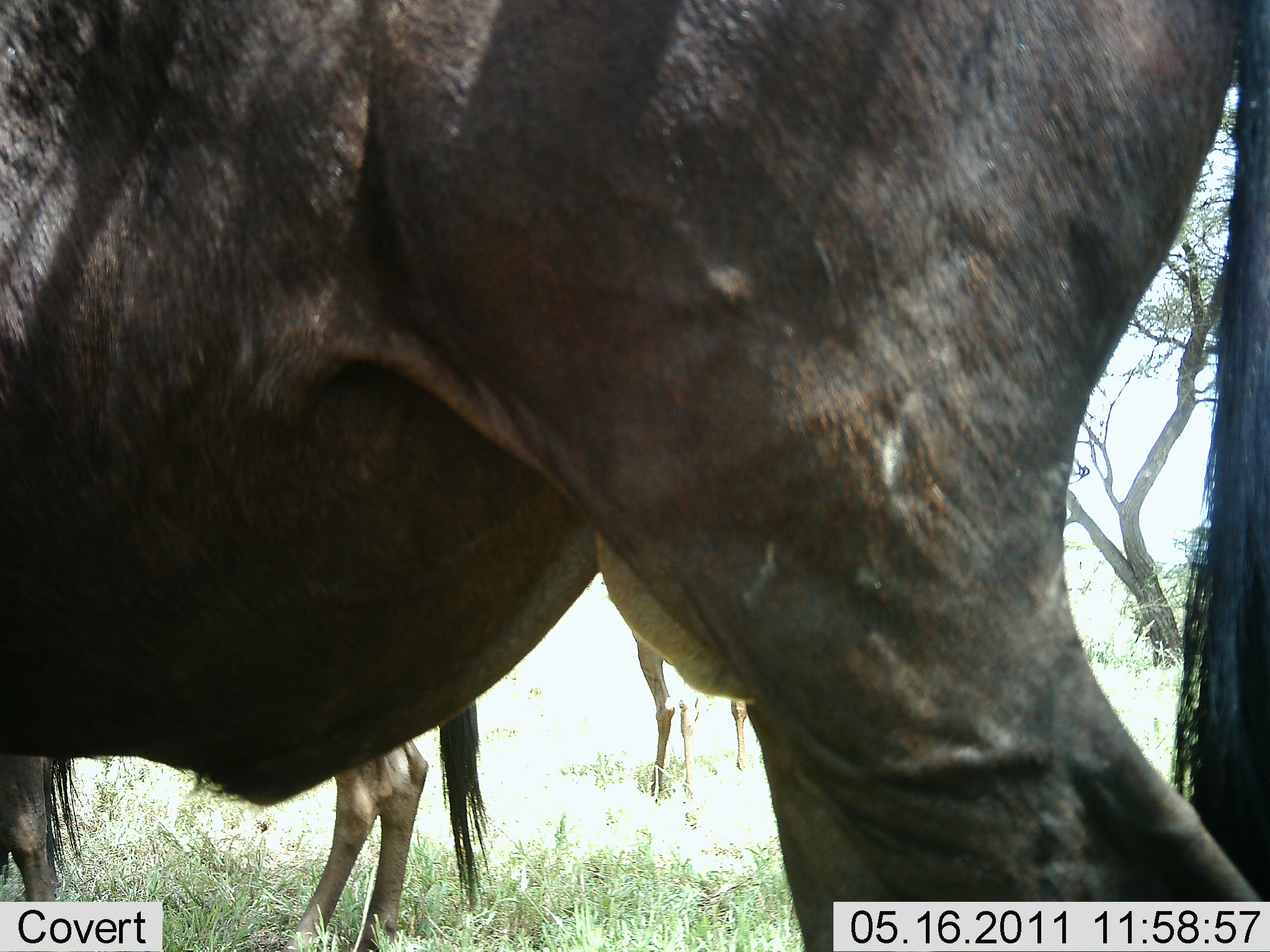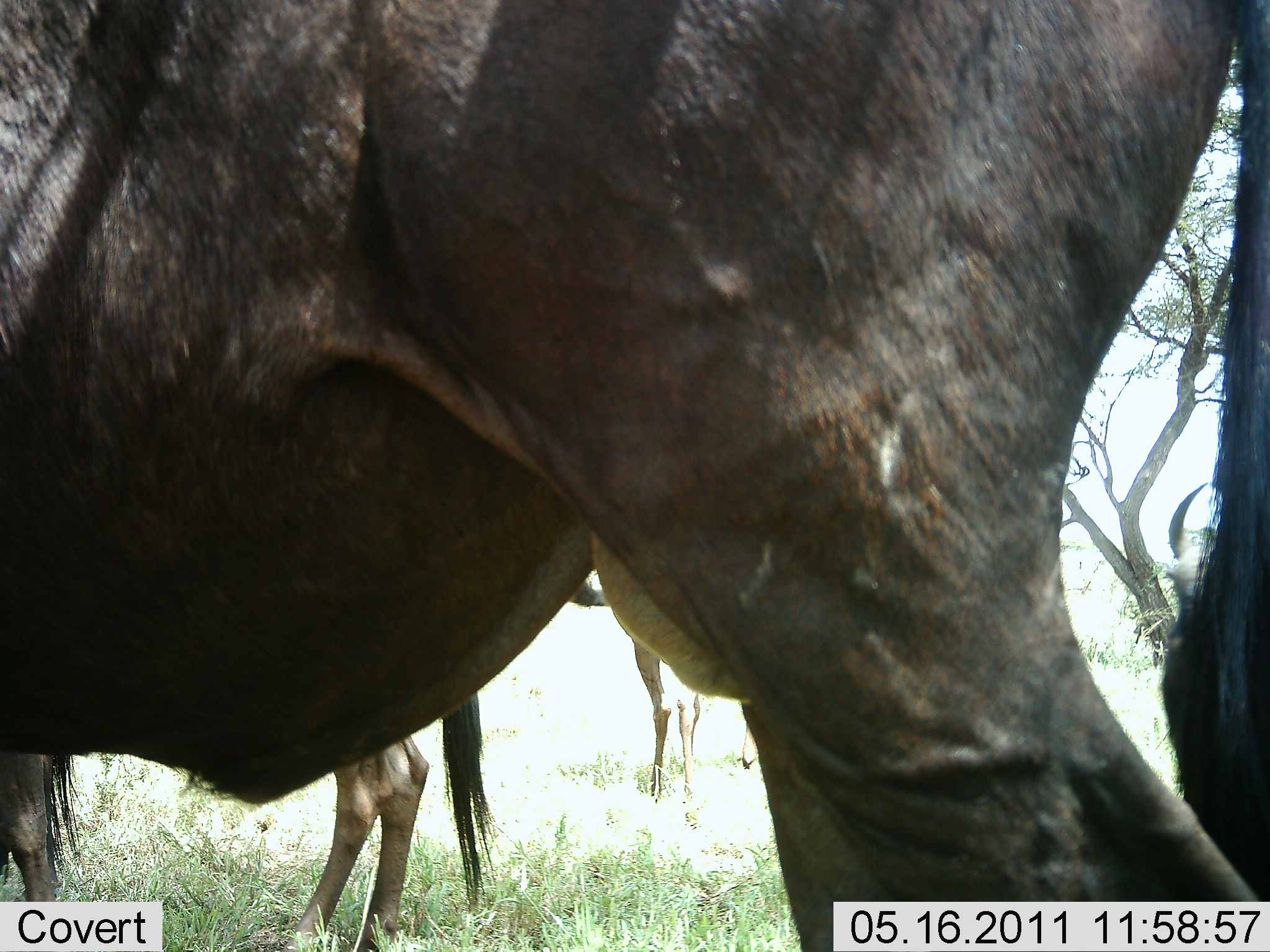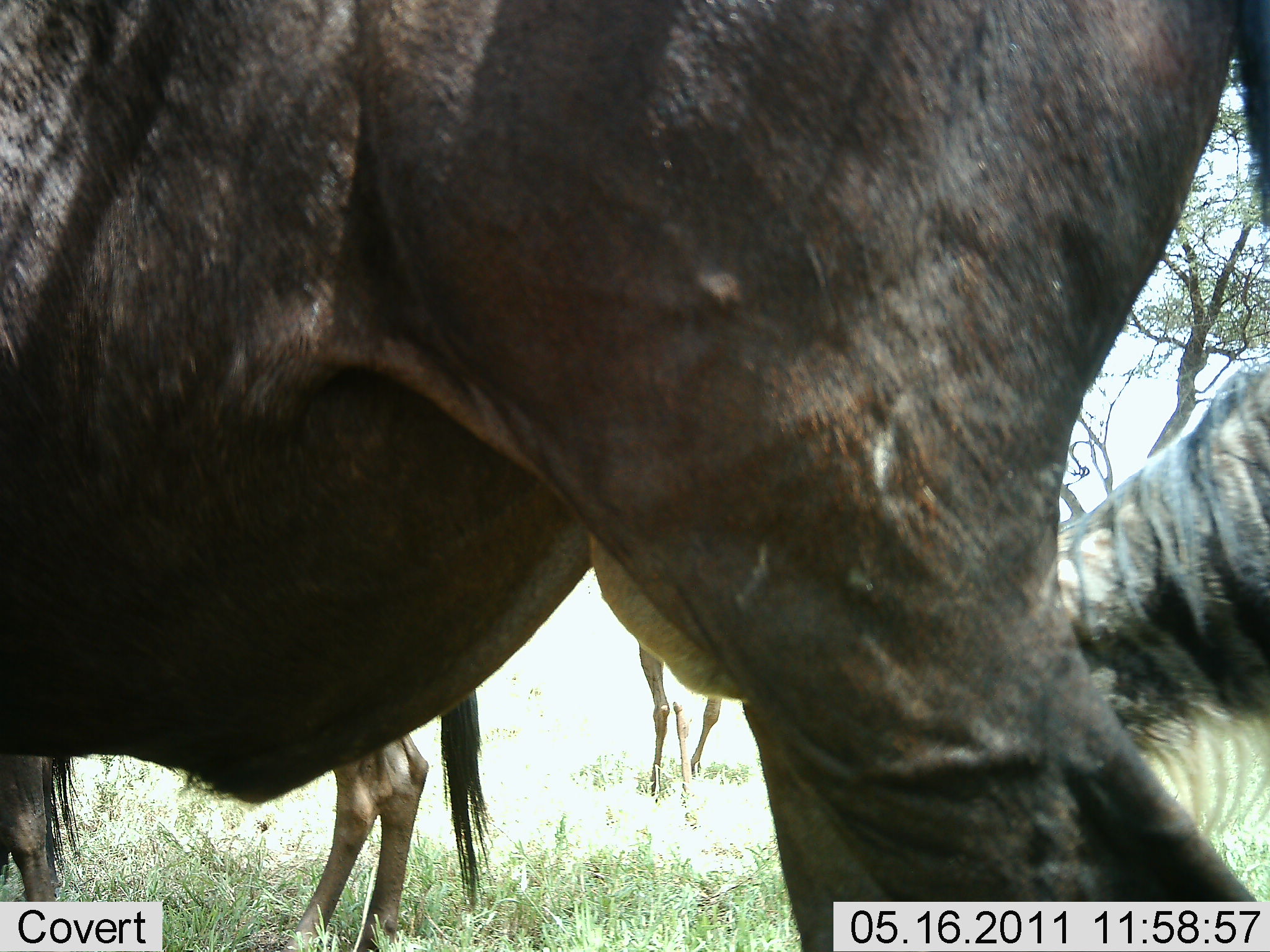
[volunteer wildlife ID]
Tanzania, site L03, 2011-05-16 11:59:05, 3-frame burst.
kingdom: Animalia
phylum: Chordata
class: Mammalia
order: Artiodactyla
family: Bovidae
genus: Connochaetes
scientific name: Connochaetes taurinus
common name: blue wildebeest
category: wildebeest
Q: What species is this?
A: Wildebeest (blue wildebeest) (Connochaetes taurinus).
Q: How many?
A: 3.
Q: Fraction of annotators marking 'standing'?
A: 73%.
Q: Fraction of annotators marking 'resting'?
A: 9%.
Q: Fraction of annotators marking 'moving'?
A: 18%.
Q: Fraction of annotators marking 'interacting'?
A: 0%.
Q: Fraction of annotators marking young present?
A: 0%.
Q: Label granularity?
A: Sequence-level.